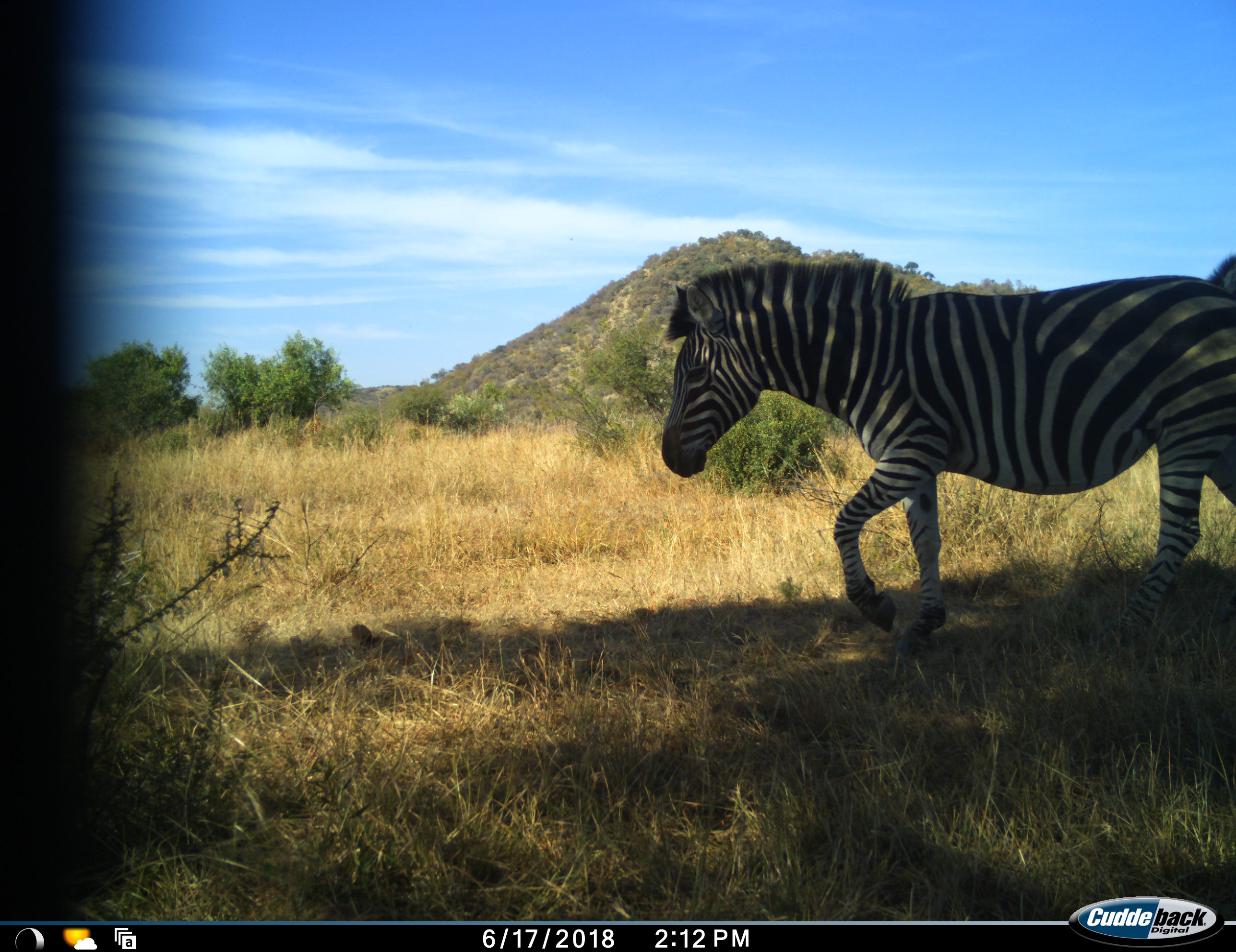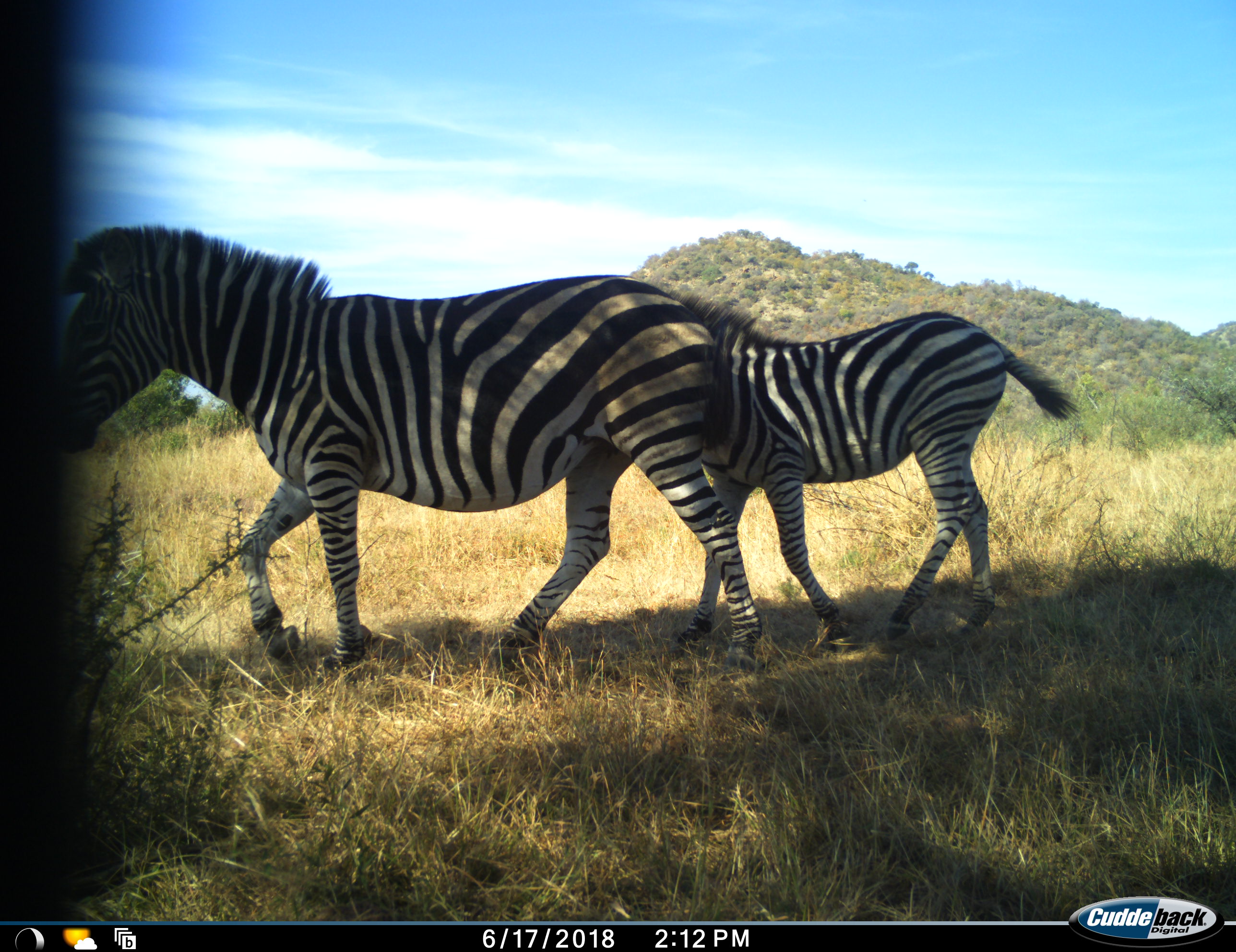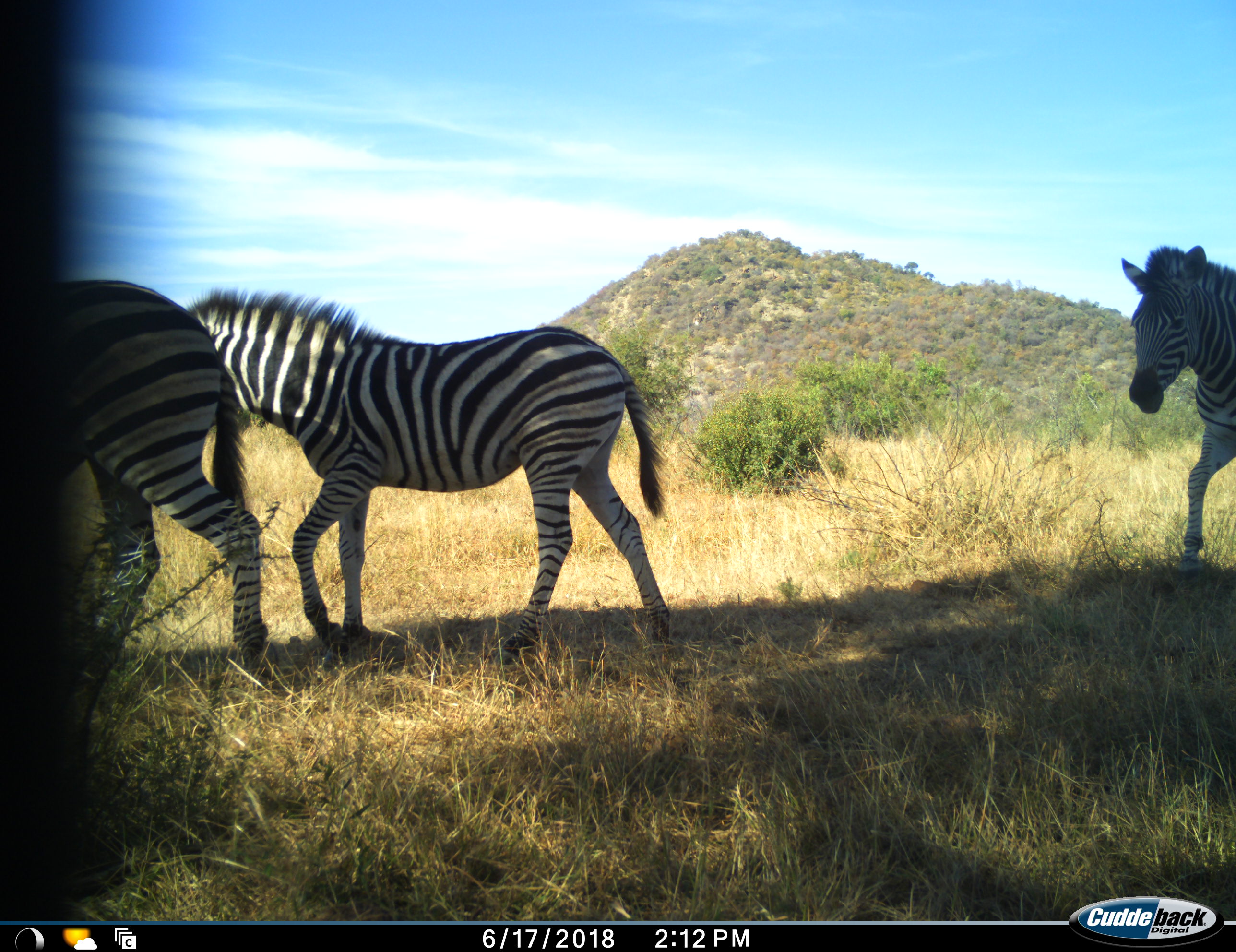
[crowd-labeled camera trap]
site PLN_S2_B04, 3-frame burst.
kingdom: Animalia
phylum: Chordata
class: Mammalia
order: Perissodactyla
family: Equidae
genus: Equus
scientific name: Equus quagga burchellii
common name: burchell's zebra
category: zebraburchells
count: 3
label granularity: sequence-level